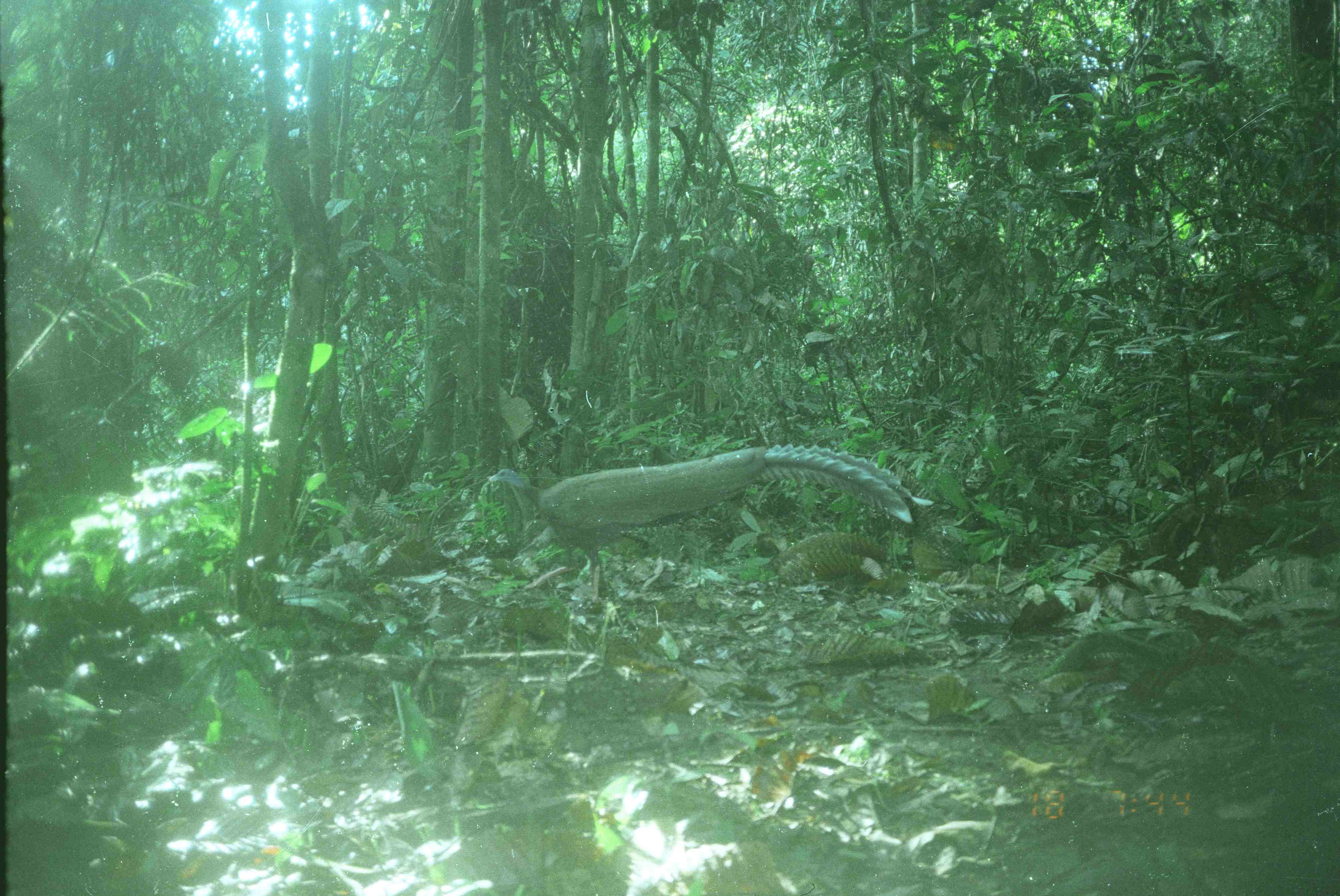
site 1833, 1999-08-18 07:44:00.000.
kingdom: Animalia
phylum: Chordata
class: Aves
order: Galliformes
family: Phasianidae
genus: Argusianus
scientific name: Argusianus argus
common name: great argus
Argusianus argus (great argus), count 1.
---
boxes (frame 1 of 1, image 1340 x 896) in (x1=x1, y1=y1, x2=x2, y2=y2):
argusianus argus: (x1=488, y1=444, x2=936, y2=601)